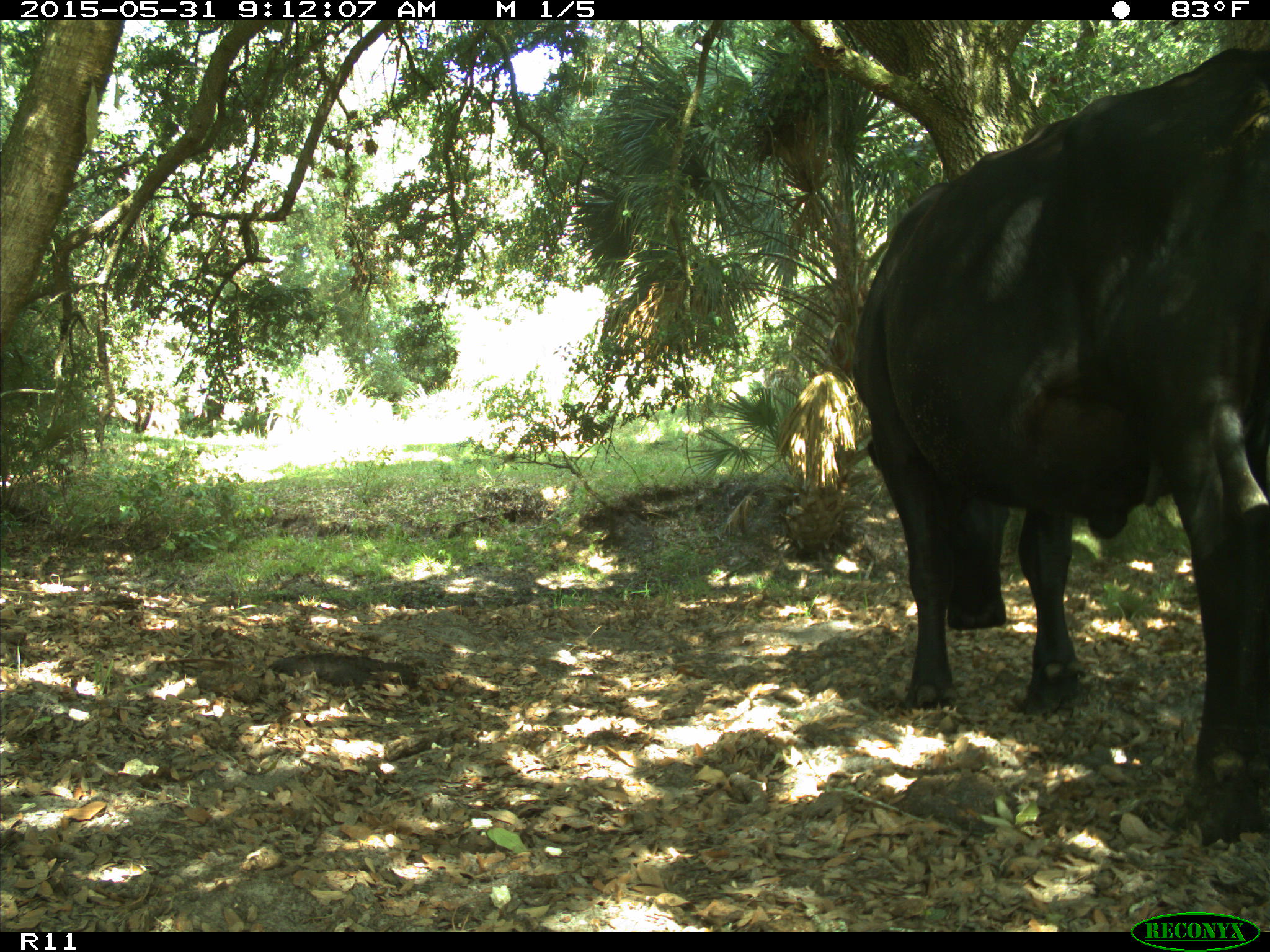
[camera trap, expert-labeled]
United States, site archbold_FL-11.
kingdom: Animalia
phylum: Chordata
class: Mammalia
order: Artiodactyla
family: Bovidae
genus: Bos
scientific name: Bos taurus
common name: domestic cow